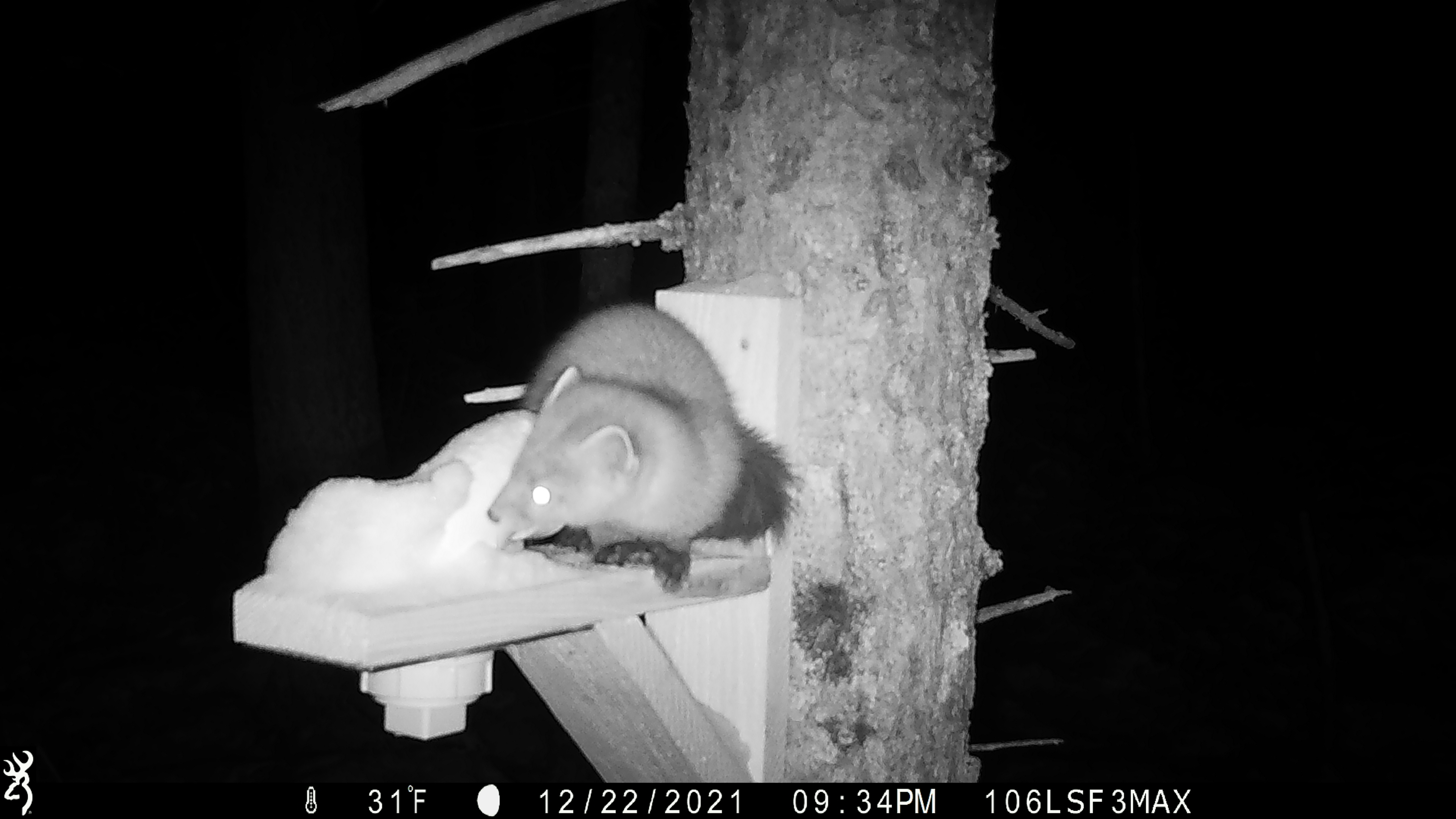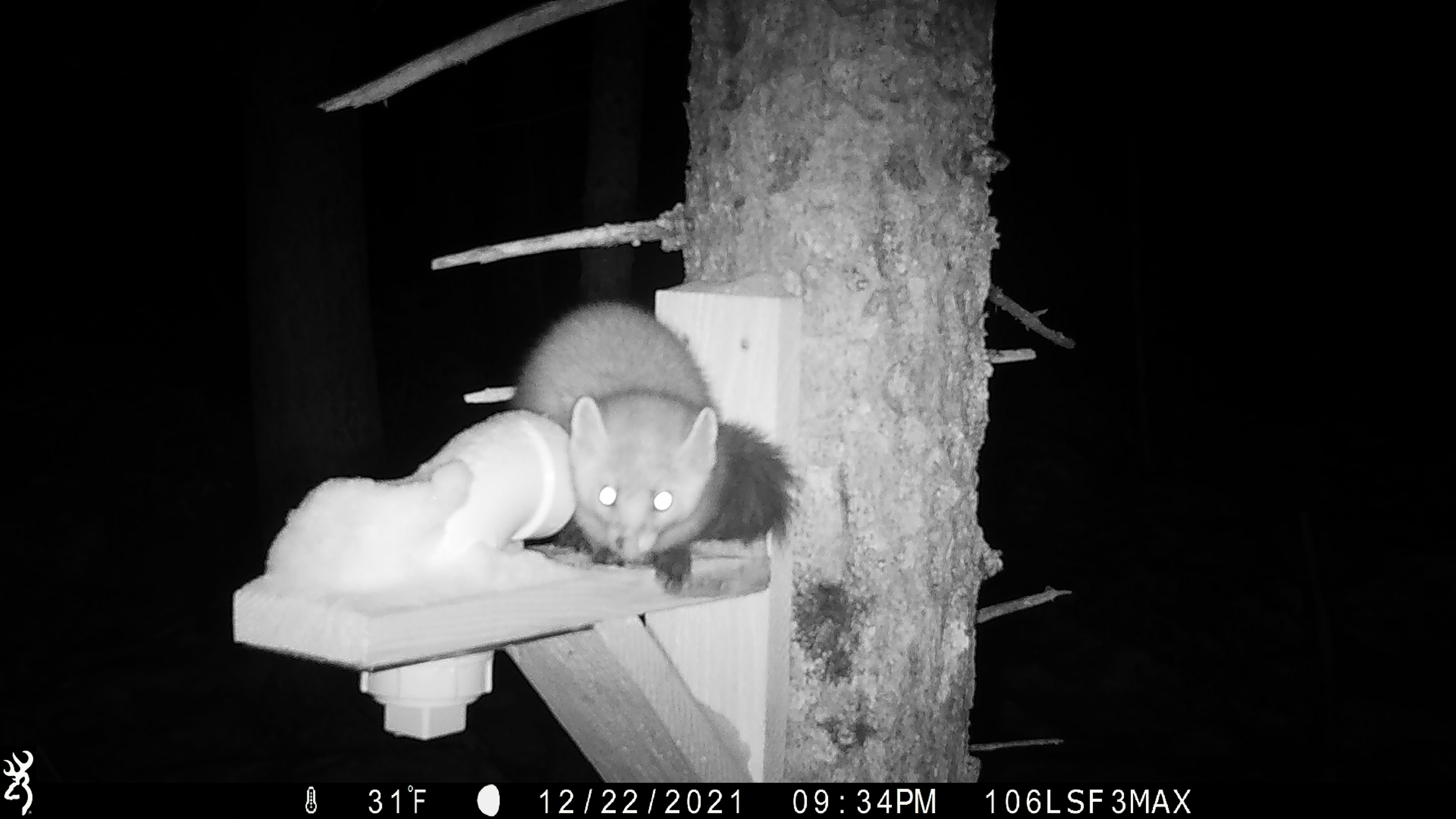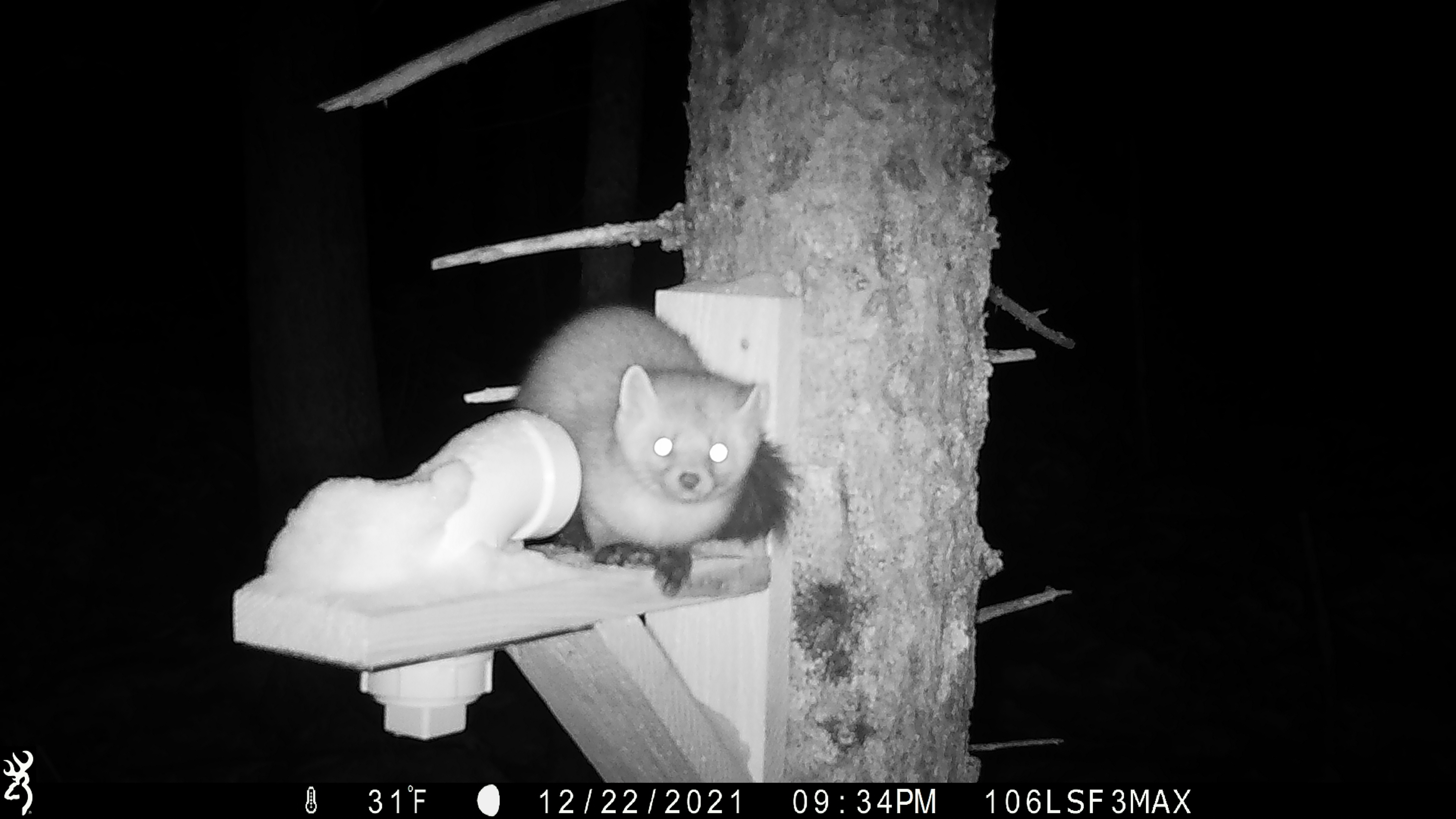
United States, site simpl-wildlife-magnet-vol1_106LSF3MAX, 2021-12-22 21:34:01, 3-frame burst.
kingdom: Animalia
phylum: Chordata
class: Mammalia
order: Carnivora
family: Mustelidae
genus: Martes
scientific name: Martes americana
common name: american marten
American marten (Martes americana).